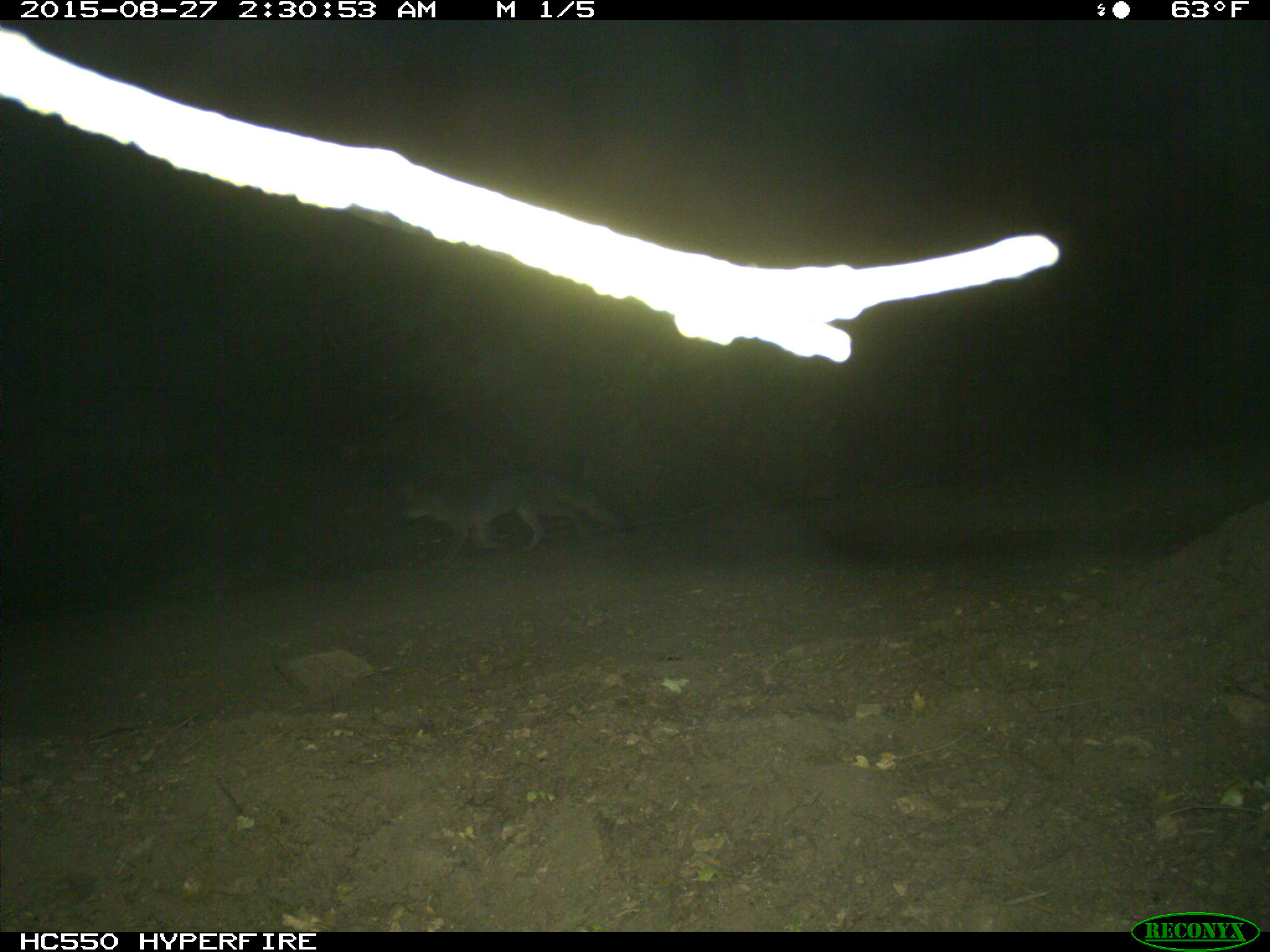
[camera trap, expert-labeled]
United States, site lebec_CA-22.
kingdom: Animalia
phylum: Chordata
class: Mammalia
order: Carnivora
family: Canidae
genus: Urocyon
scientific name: Urocyon cinereoargenteus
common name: gray fox